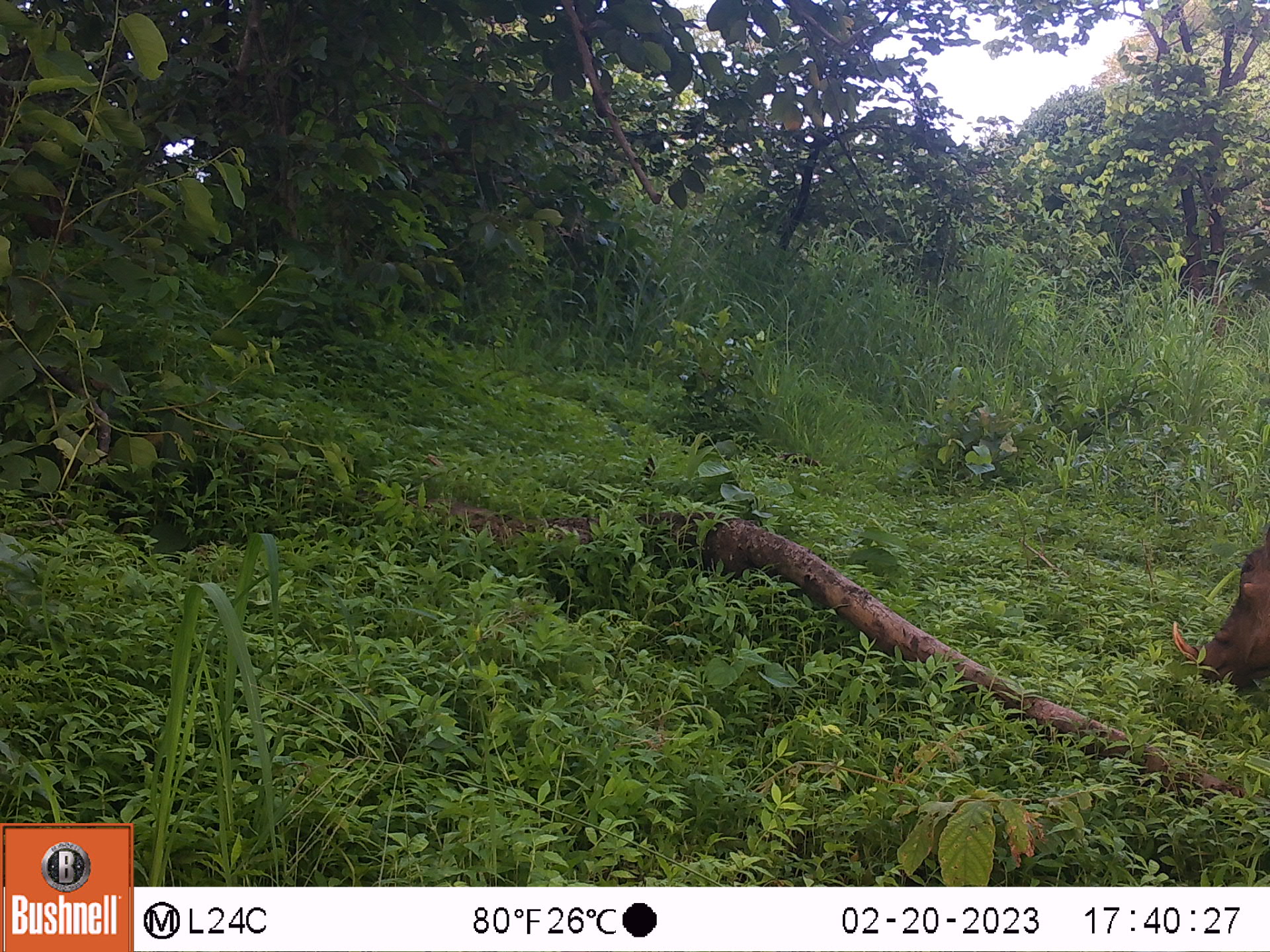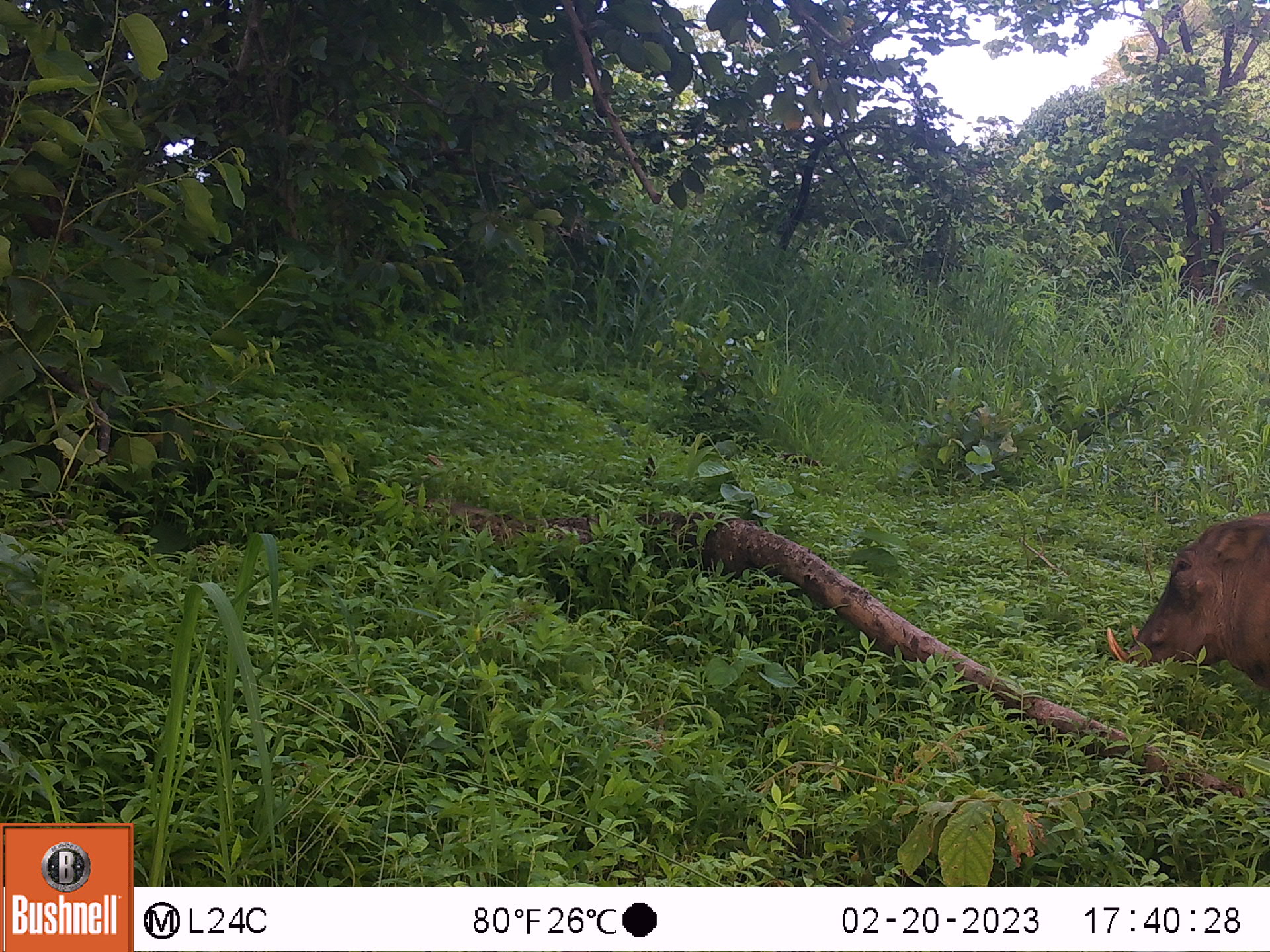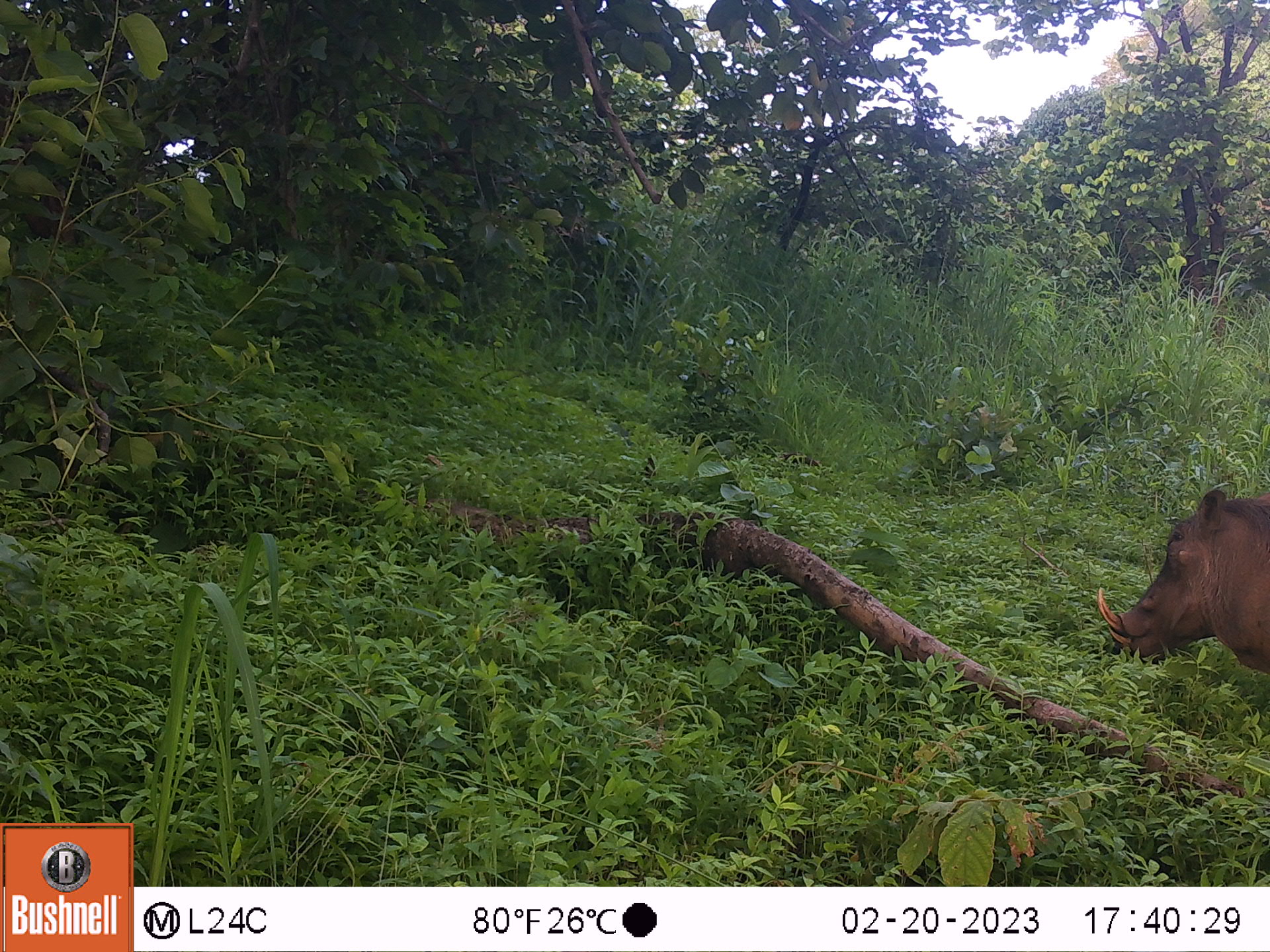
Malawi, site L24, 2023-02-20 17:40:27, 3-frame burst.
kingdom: Animalia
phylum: Chordata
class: Mammalia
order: Artiodactyla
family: Suidae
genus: Phacochoerus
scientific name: Phacochoerus africanus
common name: common warthog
Common warthog (Phacochoerus africanus), count 1.